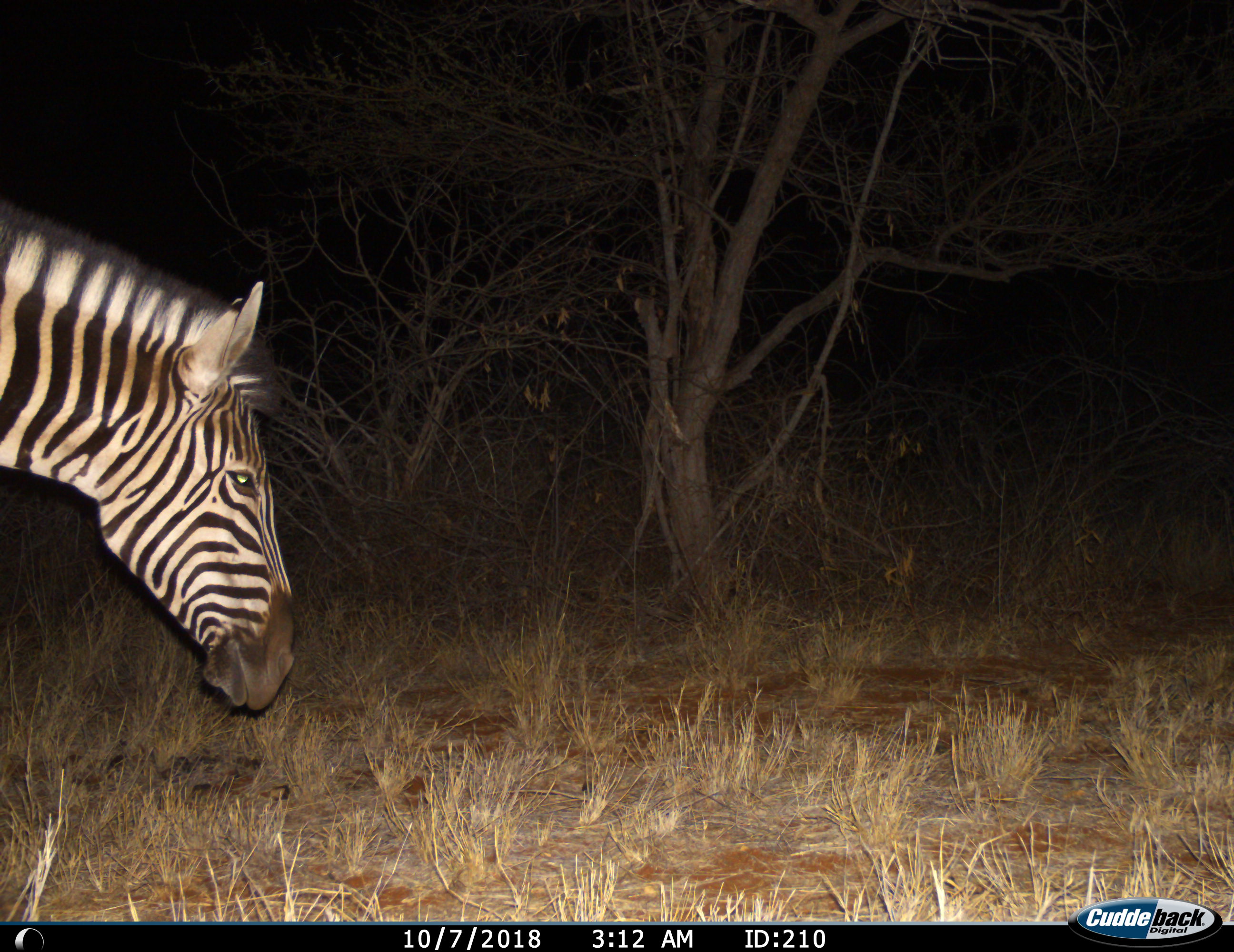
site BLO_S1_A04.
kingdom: Animalia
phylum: Chordata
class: Mammalia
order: Perissodactyla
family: Equidae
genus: Equus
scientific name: Equus quagga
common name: plains zebra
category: zebraplains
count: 1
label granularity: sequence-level